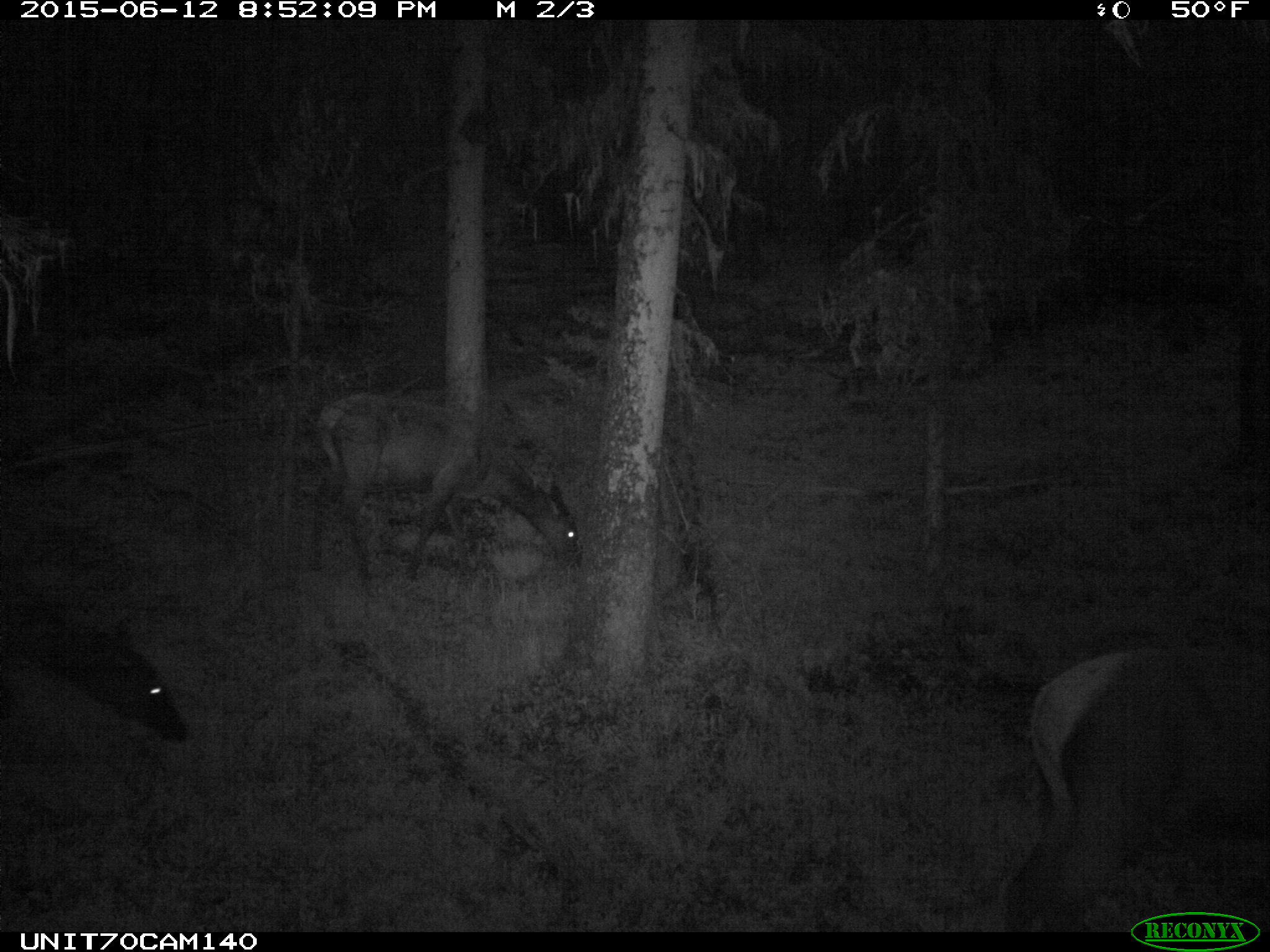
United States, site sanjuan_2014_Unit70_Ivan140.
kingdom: Animalia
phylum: Chordata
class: Mammalia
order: Artiodactyla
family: Cervidae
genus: Cervus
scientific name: Cervus elaphus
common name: red deer